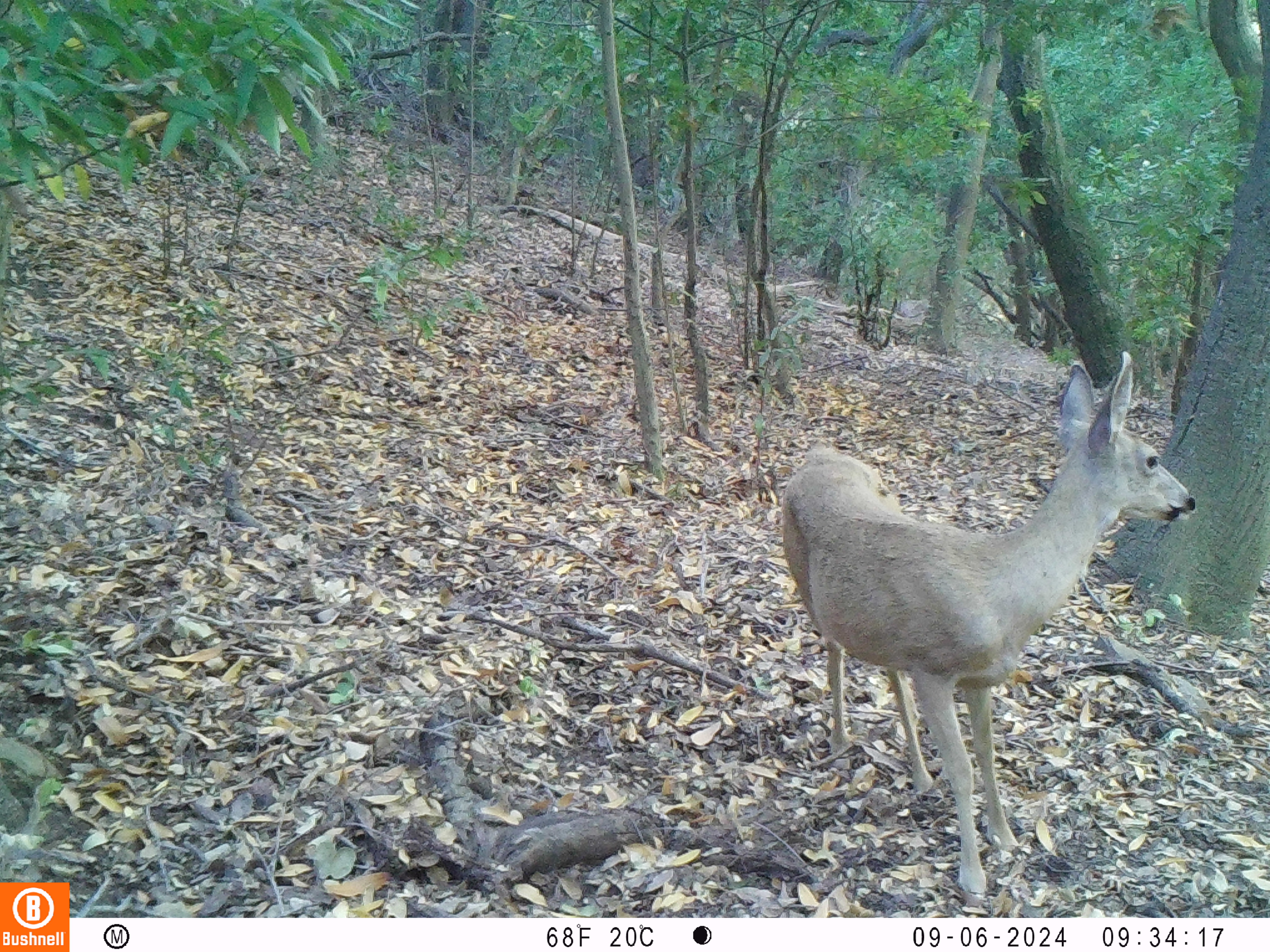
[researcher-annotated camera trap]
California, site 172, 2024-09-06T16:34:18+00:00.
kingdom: Animalia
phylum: Chordata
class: Mammalia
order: Artiodactyla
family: Cervidae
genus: Odocoileus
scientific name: Odocoileus hemionus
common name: mule deer